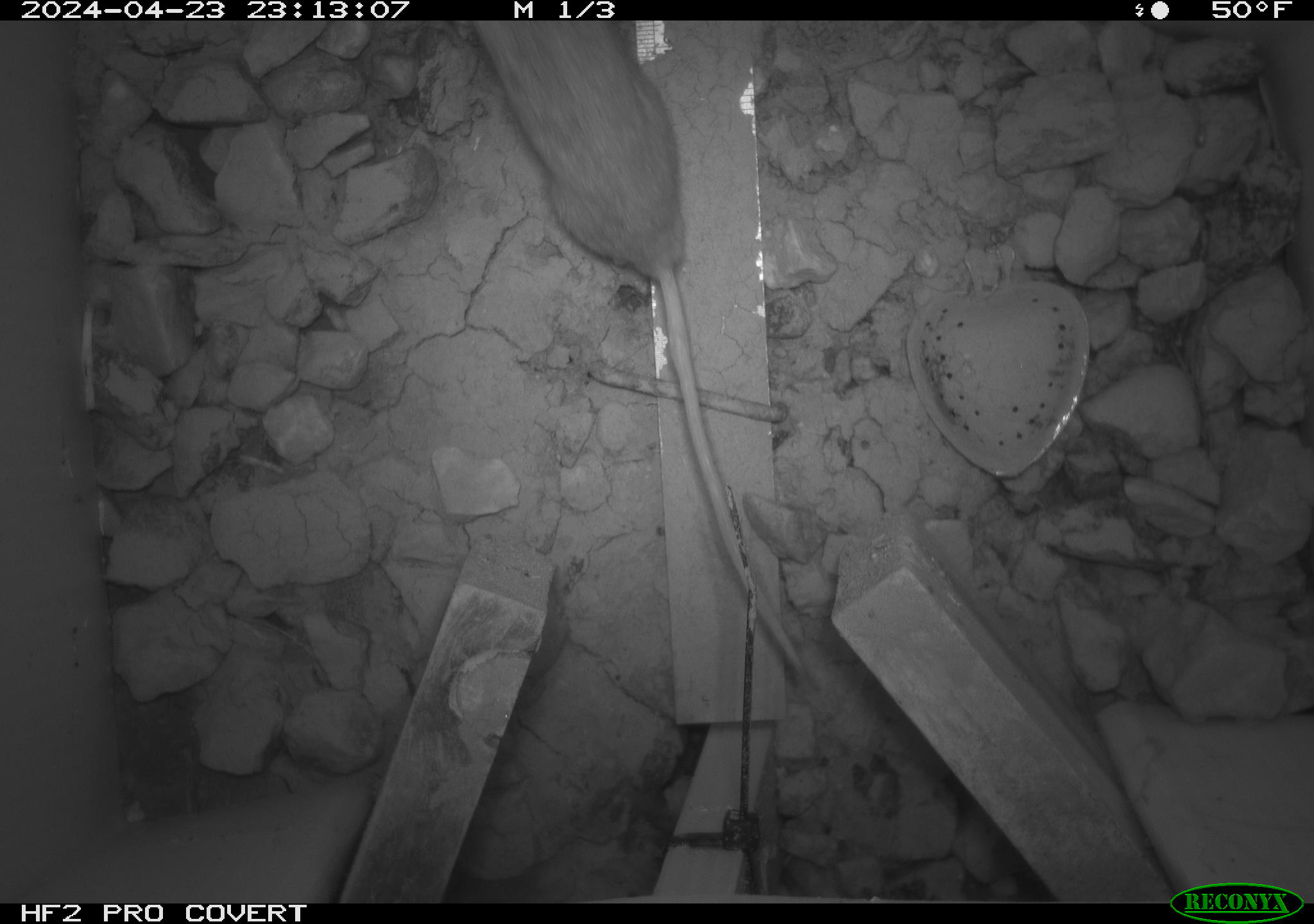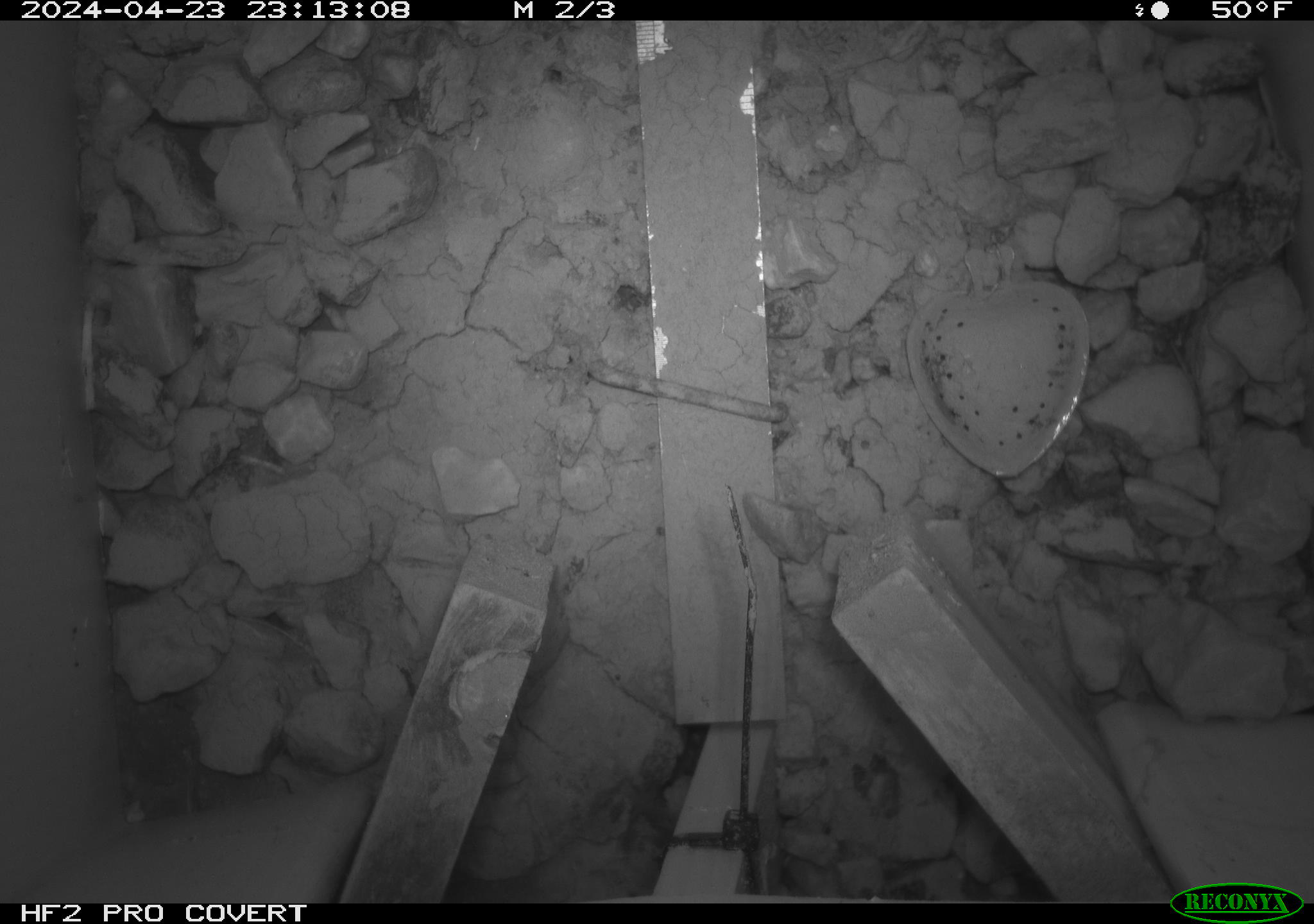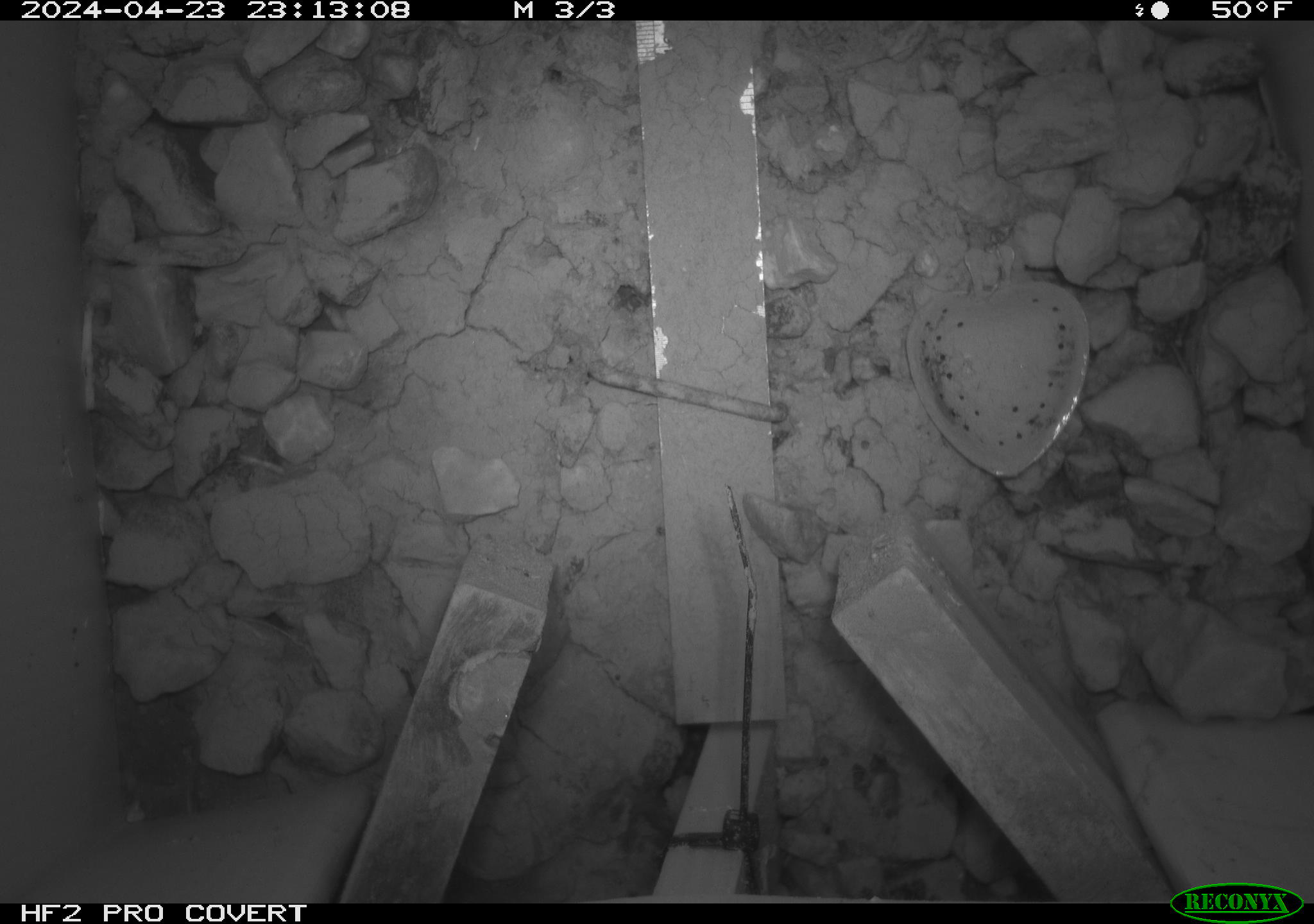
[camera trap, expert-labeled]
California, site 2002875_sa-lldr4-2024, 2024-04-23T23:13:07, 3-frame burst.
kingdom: Animalia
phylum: Chordata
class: Mammalia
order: Rodentia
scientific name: Rodentia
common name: rodent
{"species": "rodent (Rodentia)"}